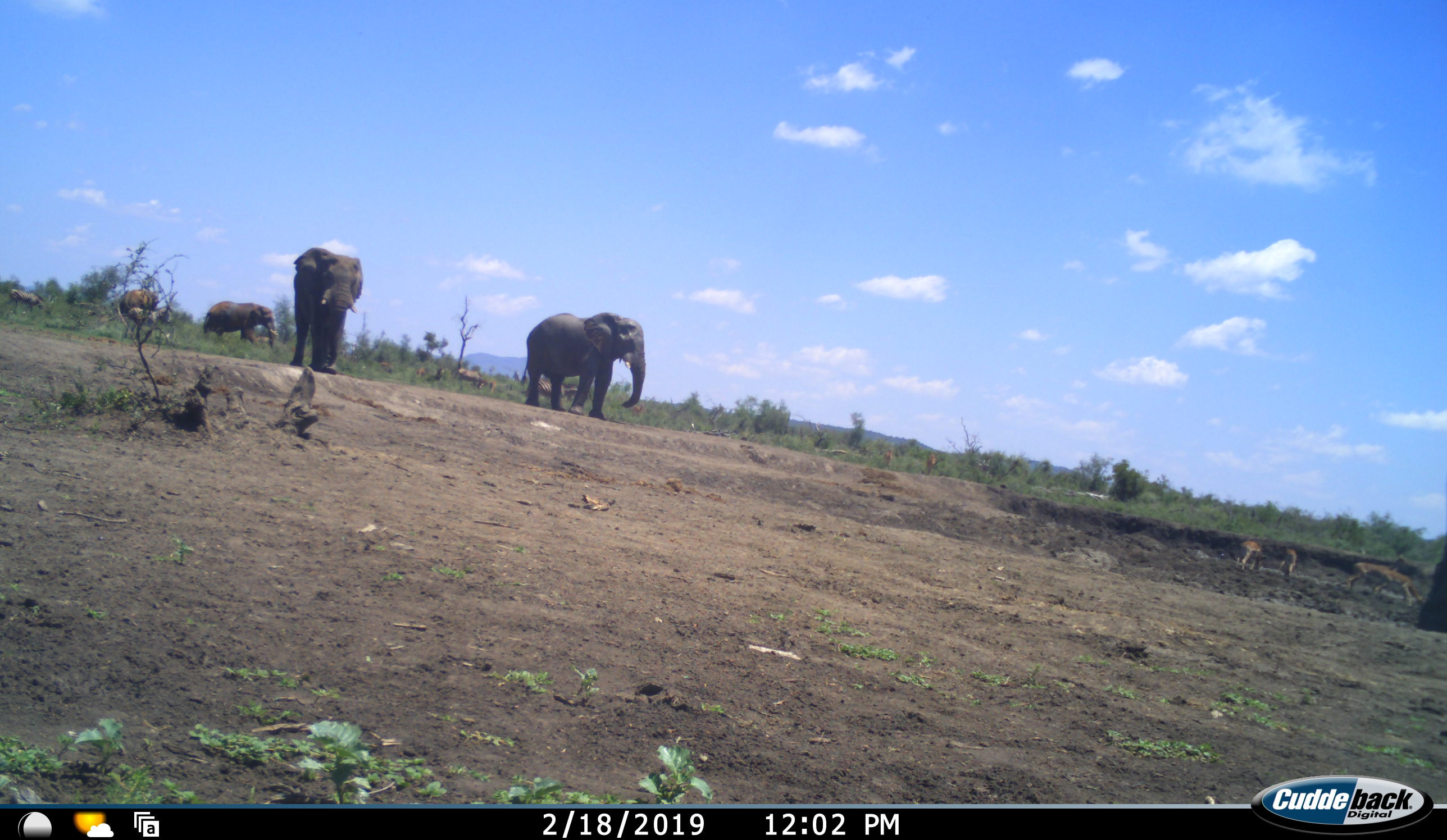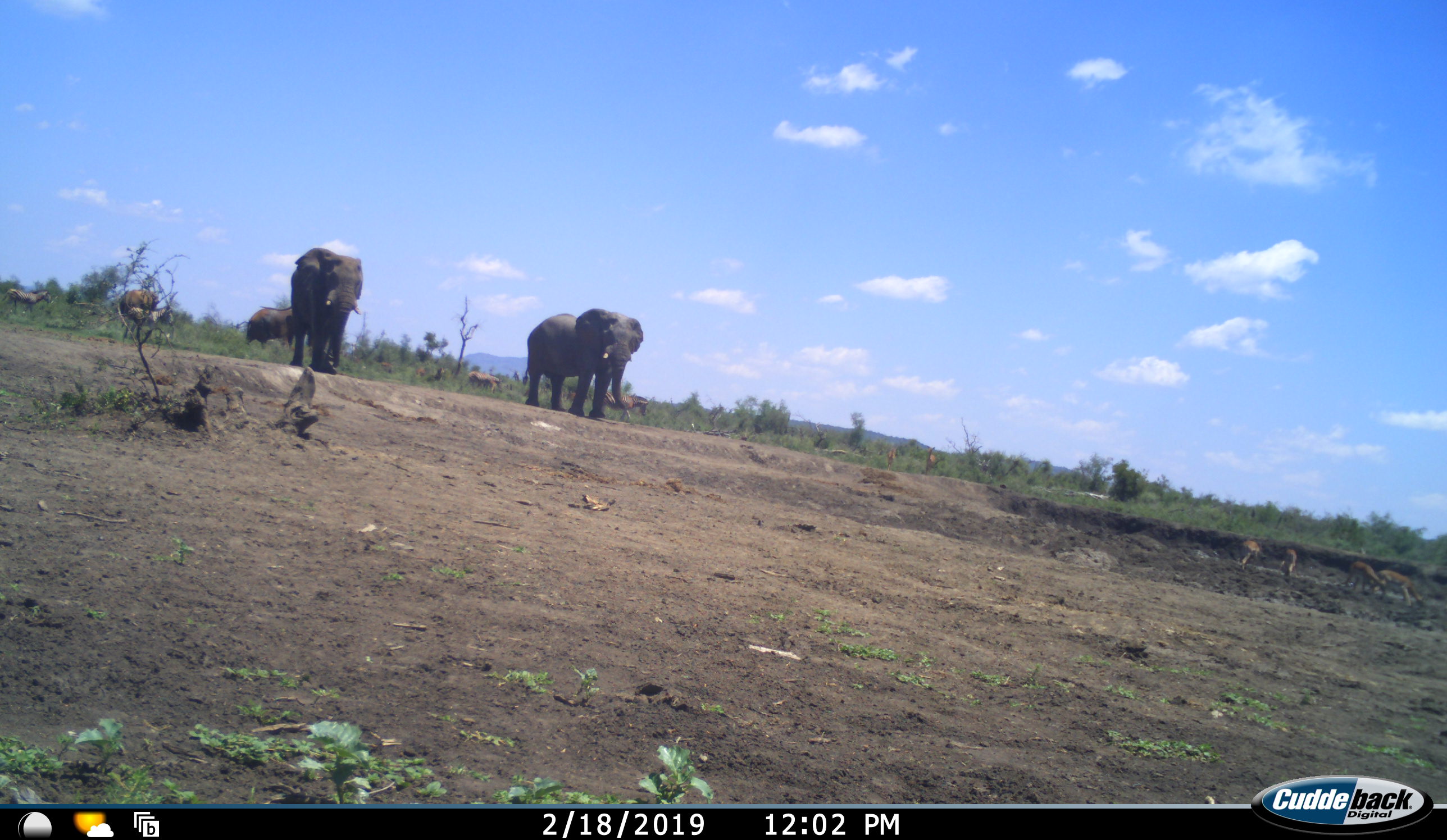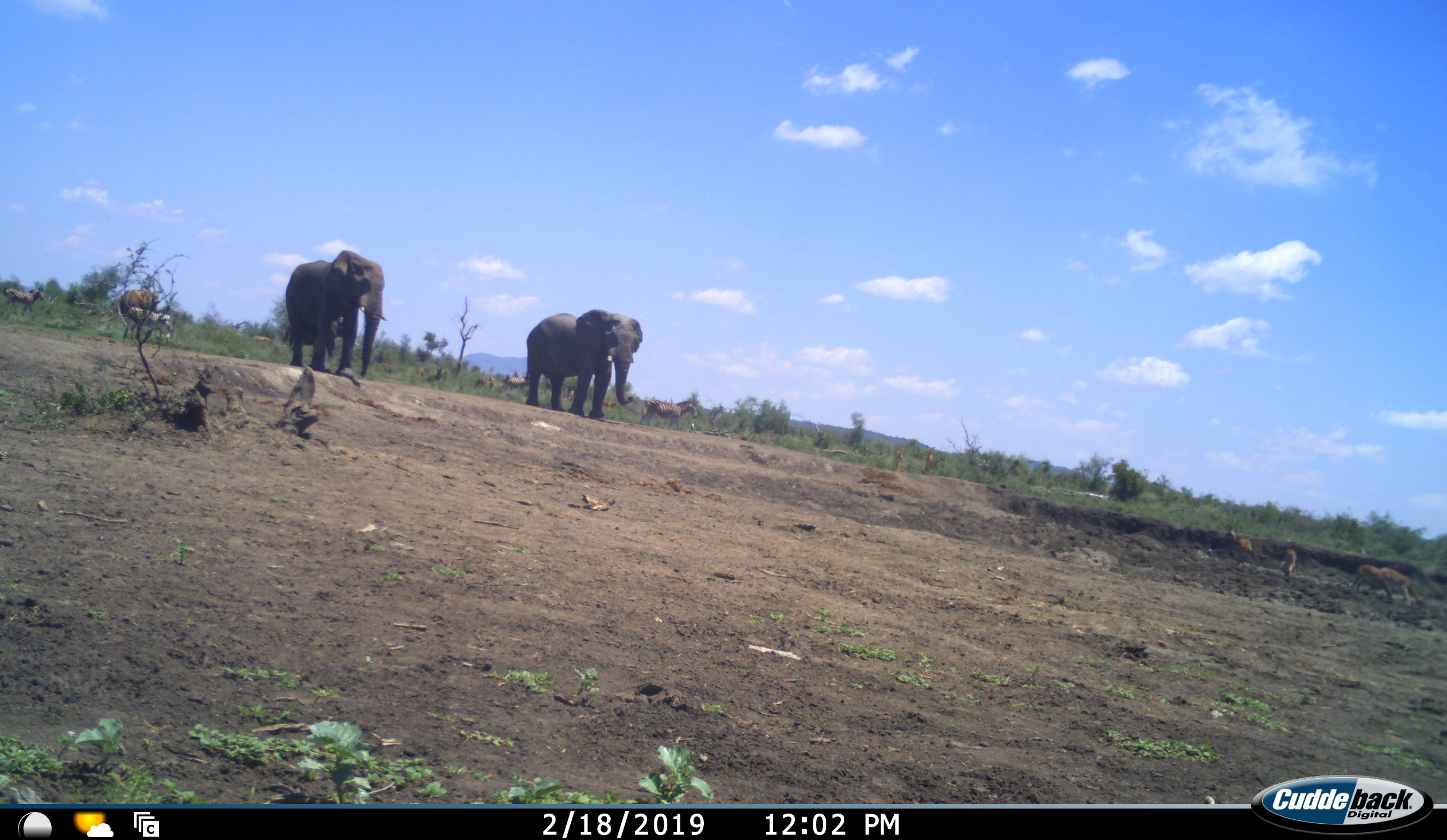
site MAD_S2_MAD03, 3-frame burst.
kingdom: Animalia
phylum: Chordata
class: Mammalia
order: Proboscidea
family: Elephantidae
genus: Loxodonta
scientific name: Loxodonta africana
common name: african bush elephant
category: elephant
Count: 3.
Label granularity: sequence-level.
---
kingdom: Animalia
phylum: Chordata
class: Mammalia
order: Perissodactyla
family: Equidae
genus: Equus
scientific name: Equus quagga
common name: plains zebra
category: zebraplains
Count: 4.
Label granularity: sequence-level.